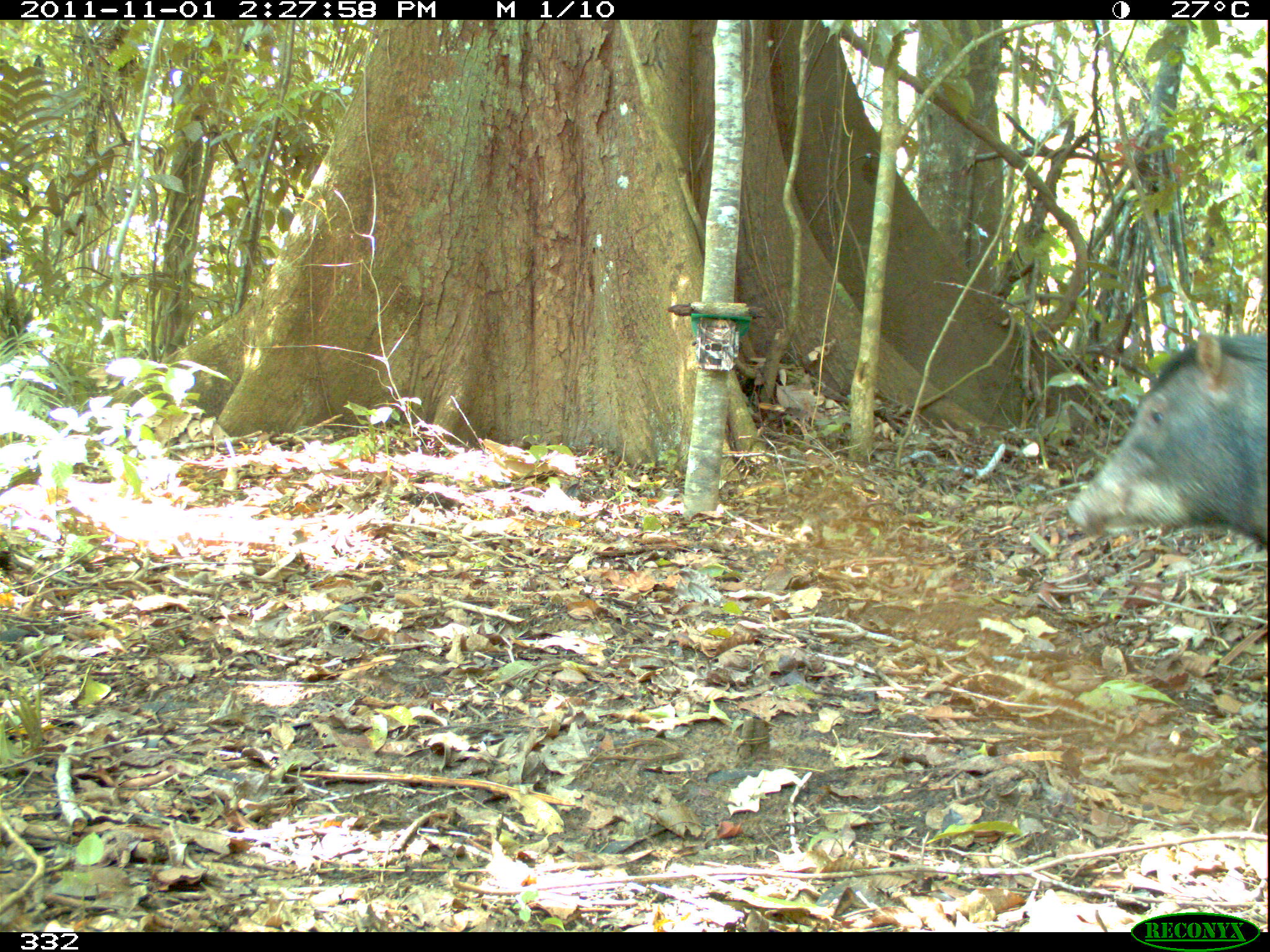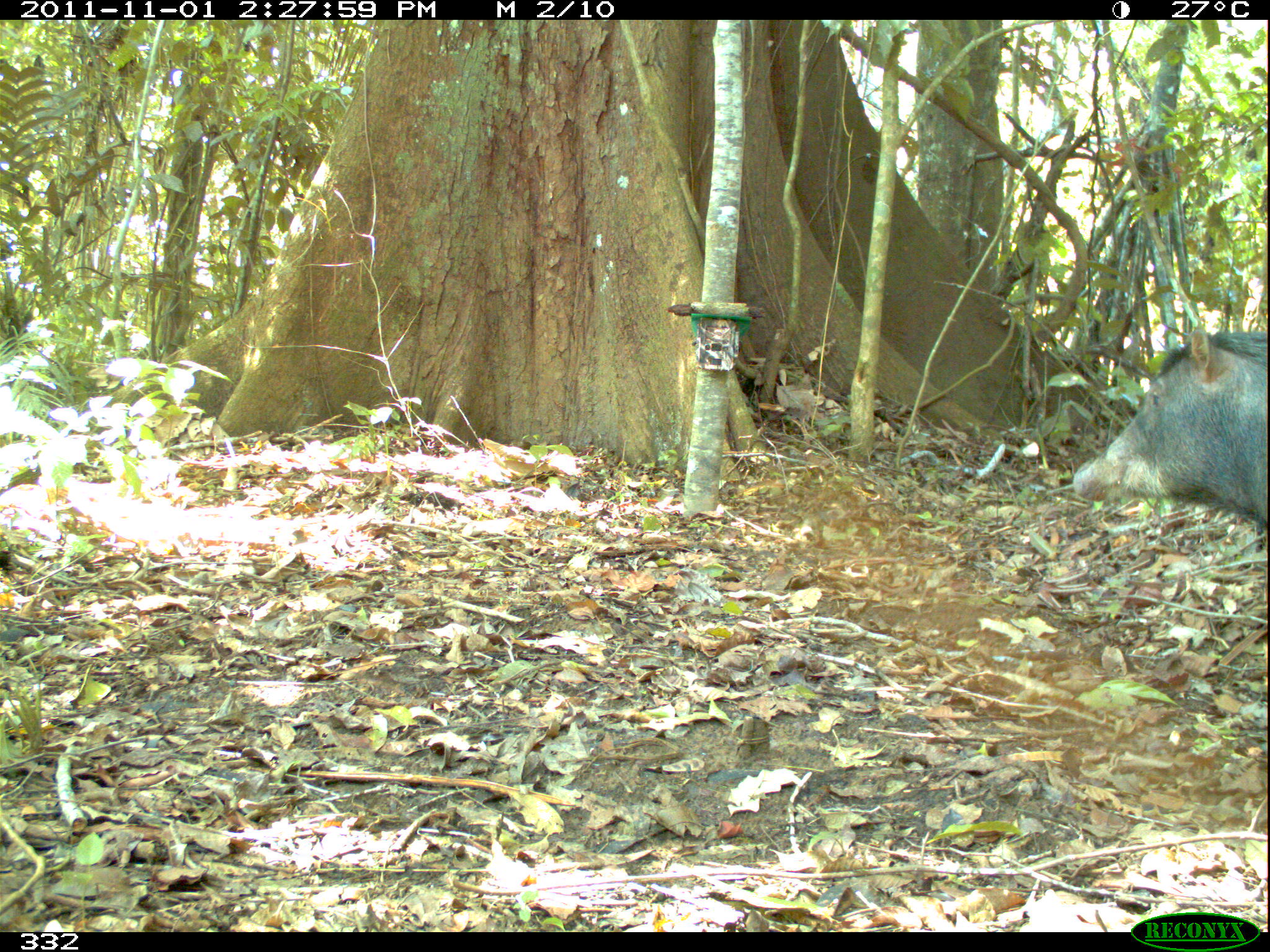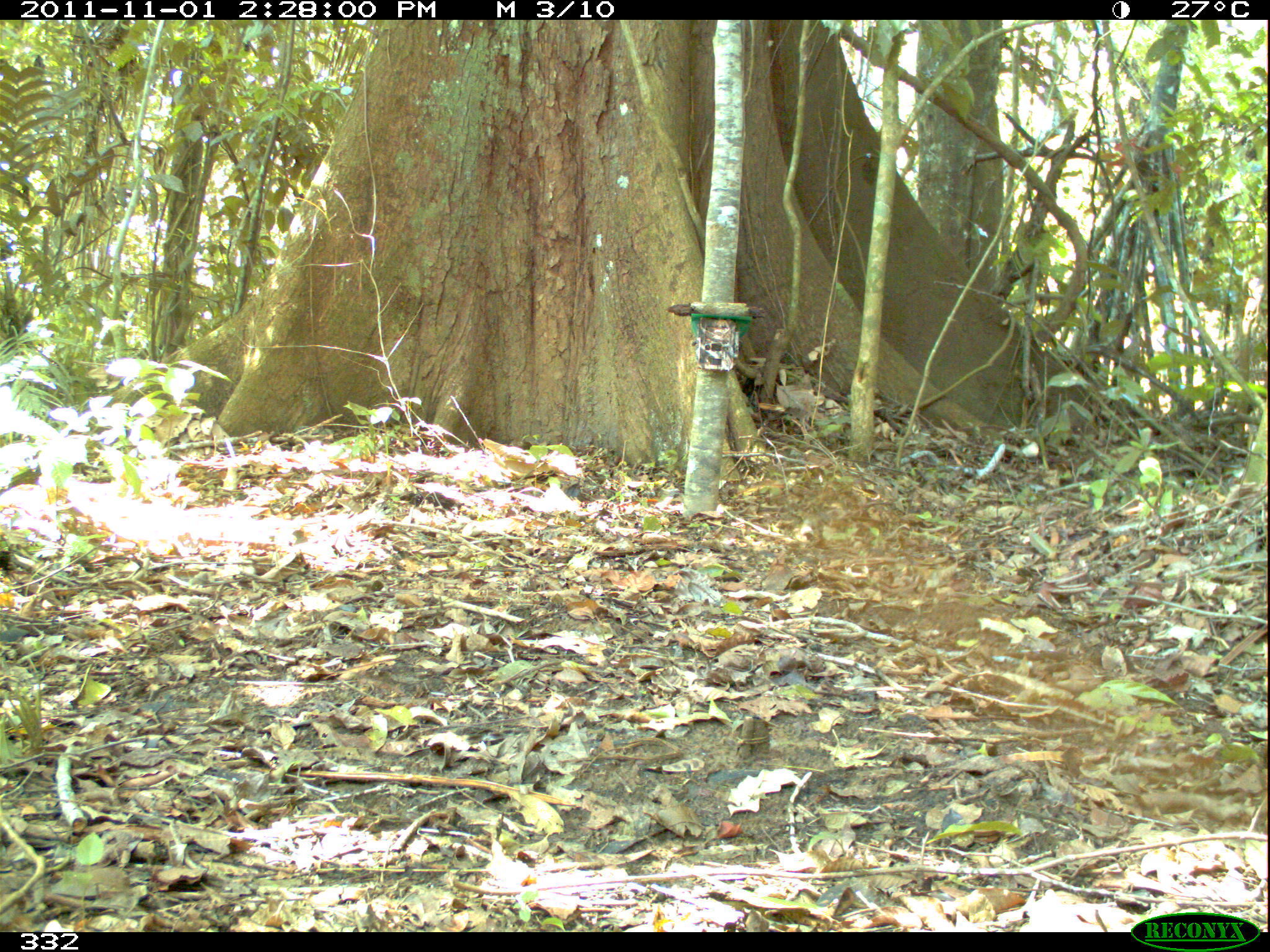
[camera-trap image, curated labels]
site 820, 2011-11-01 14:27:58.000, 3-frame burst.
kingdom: Animalia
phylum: Chordata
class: Mammalia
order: Artiodactyla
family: Tayassuidae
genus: Tayassu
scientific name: Tayassu pecari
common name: white-lipped peccary